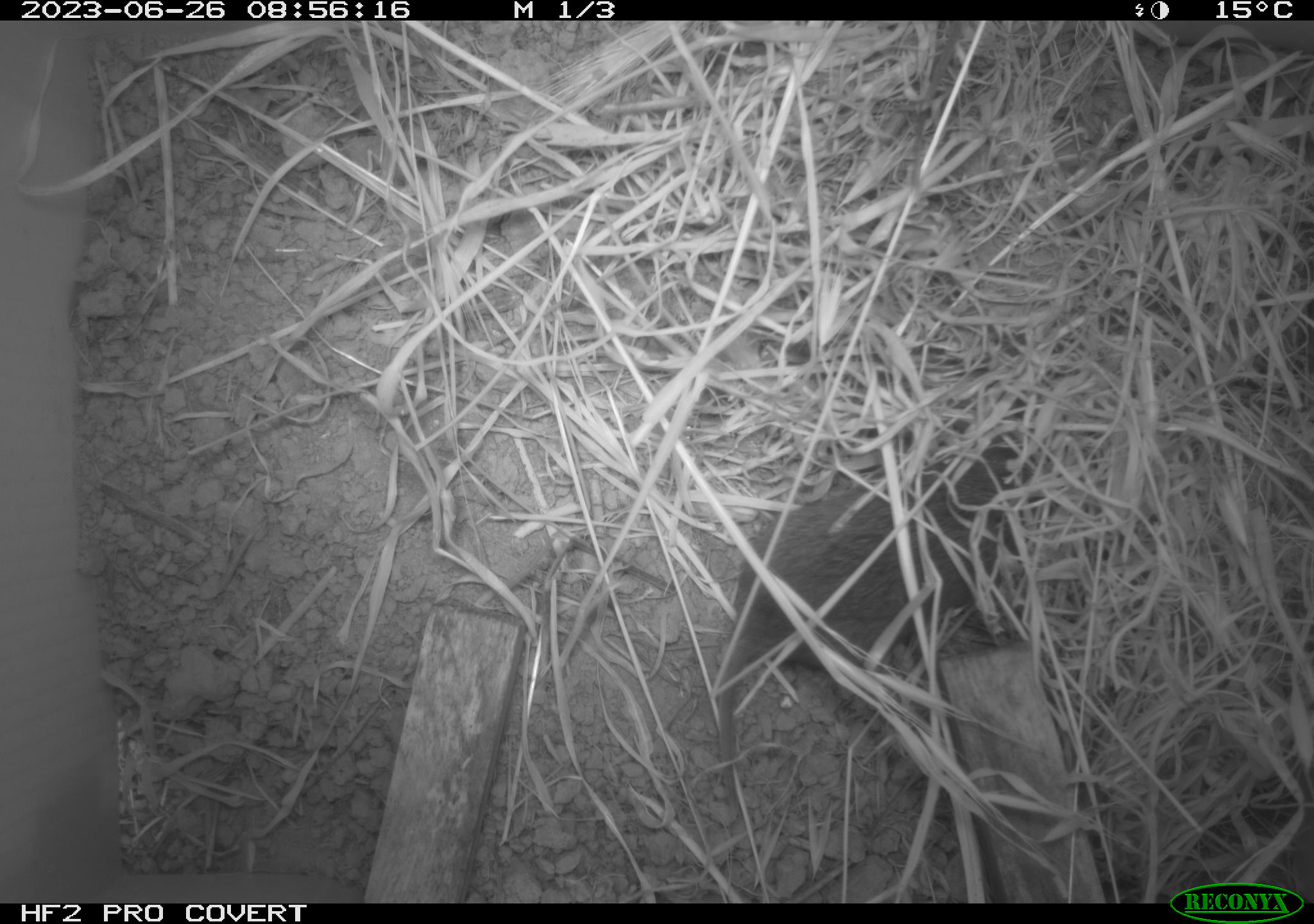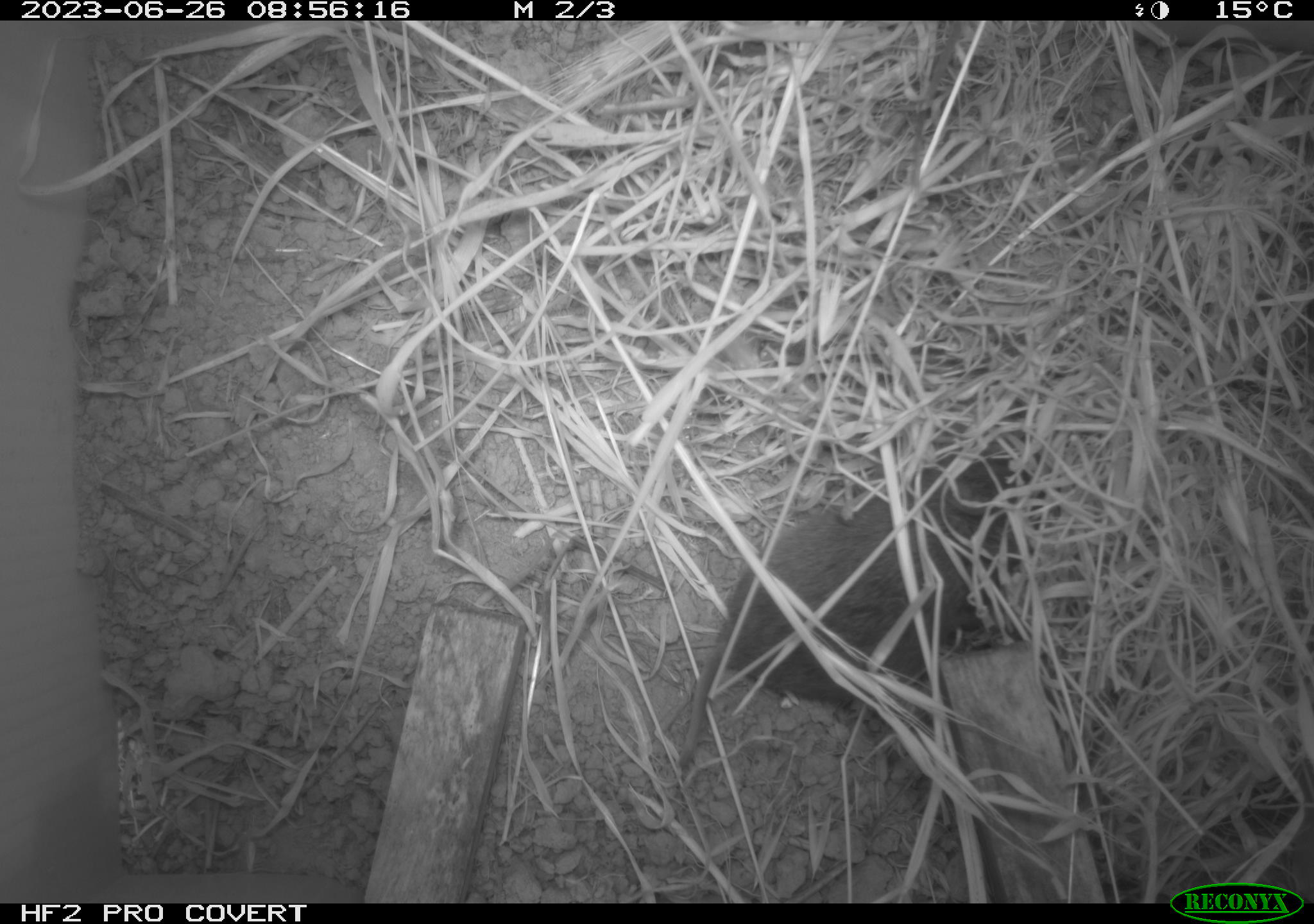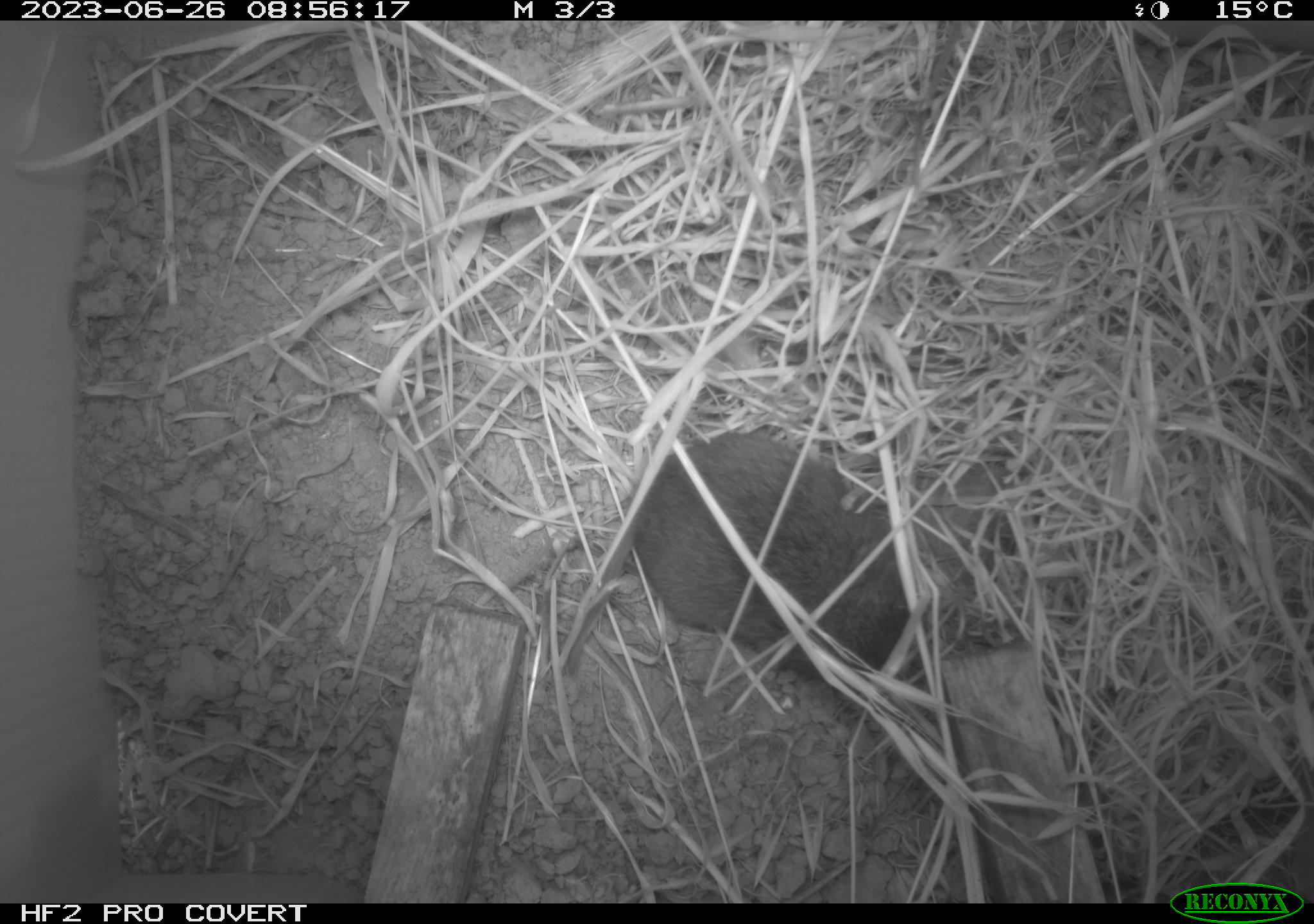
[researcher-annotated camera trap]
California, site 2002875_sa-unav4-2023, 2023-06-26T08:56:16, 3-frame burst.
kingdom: Animalia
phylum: Chordata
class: Mammalia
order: Rodentia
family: Cricetidae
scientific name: Arvicolinae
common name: voles, lemmings, and muskrats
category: arvicolinae subfamily